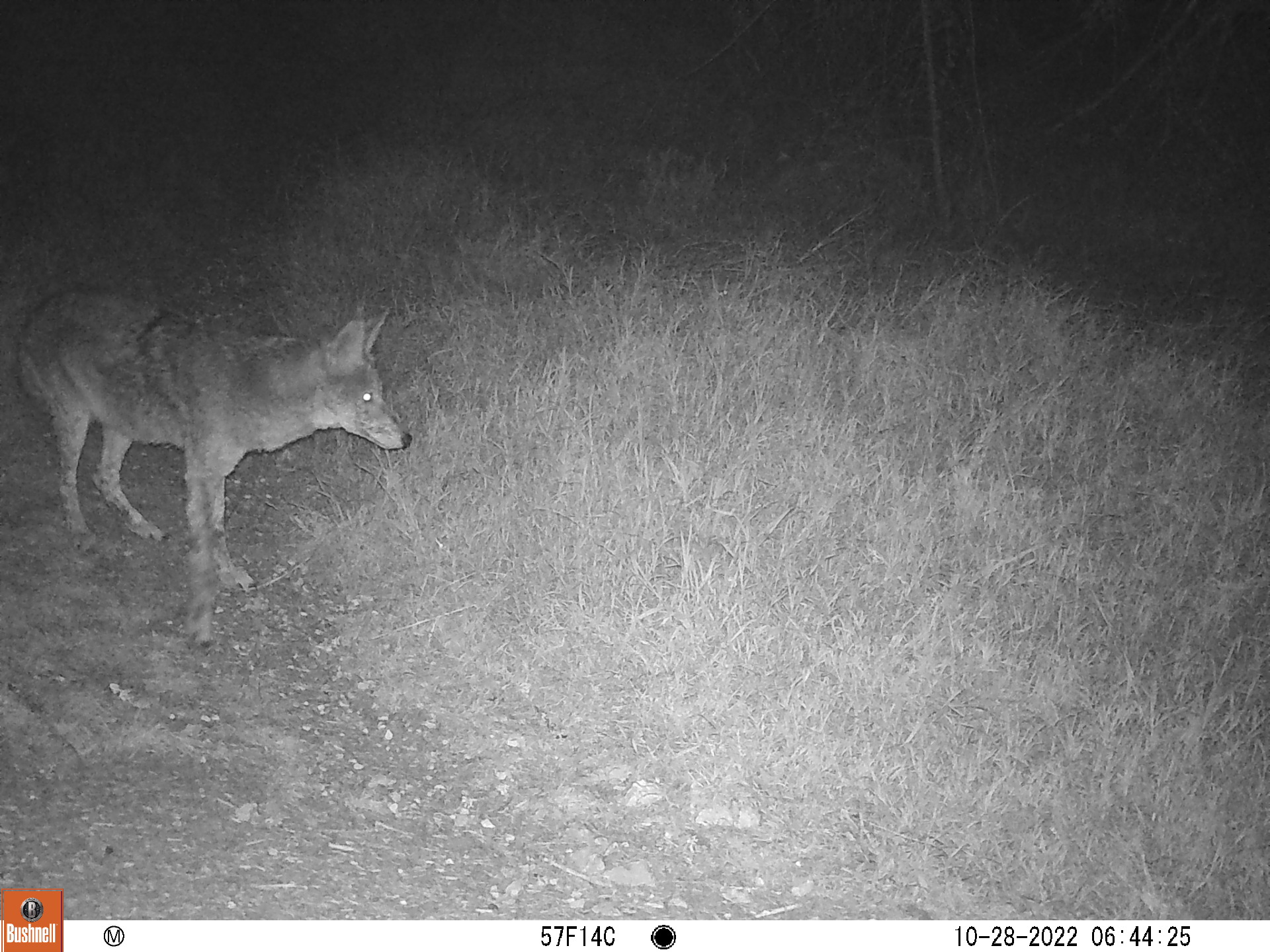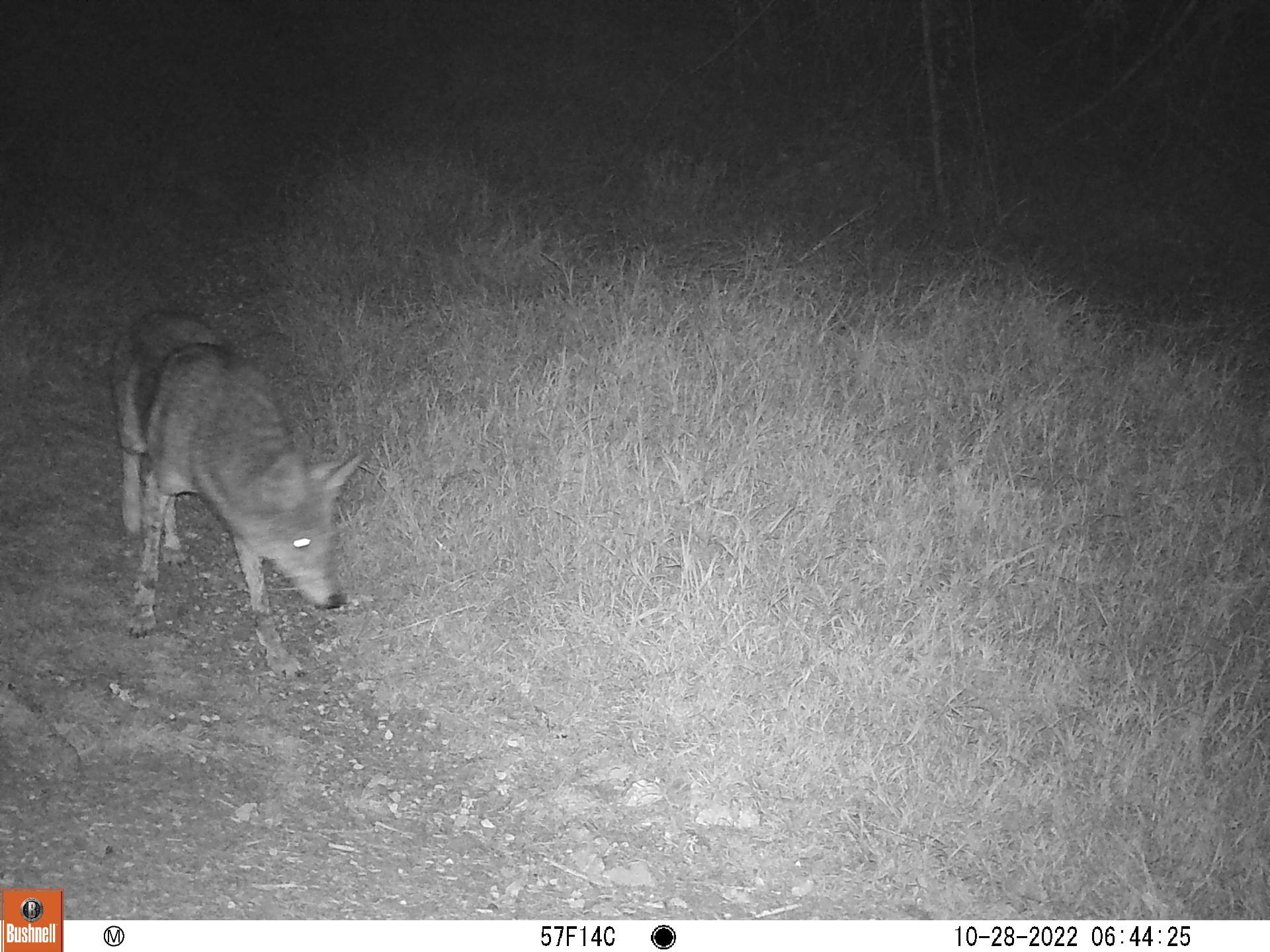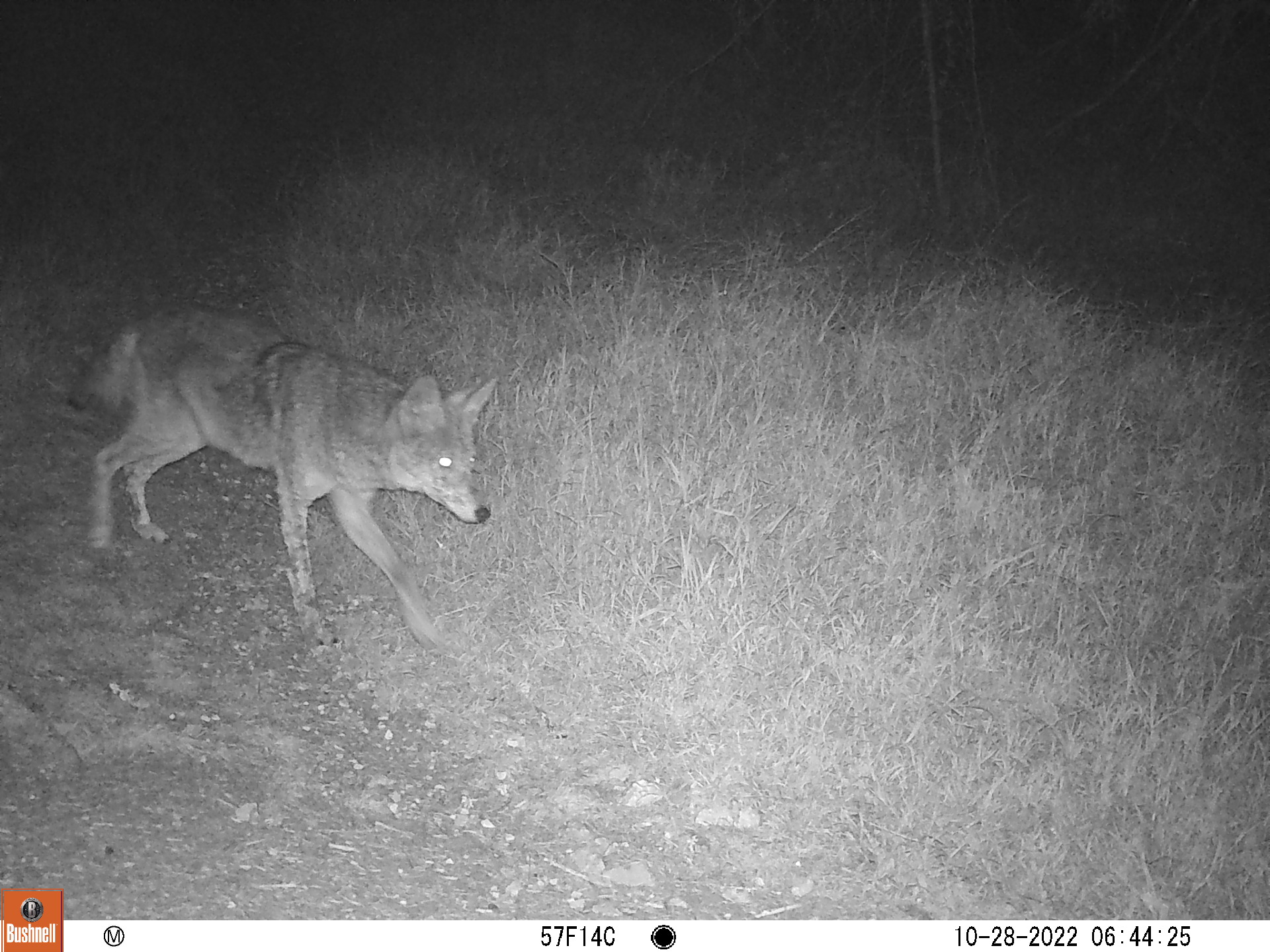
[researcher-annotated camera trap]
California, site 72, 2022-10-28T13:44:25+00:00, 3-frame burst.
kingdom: Animalia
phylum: Chordata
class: Mammalia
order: Carnivora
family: Canidae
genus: Canis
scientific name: Canis latrans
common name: coyote